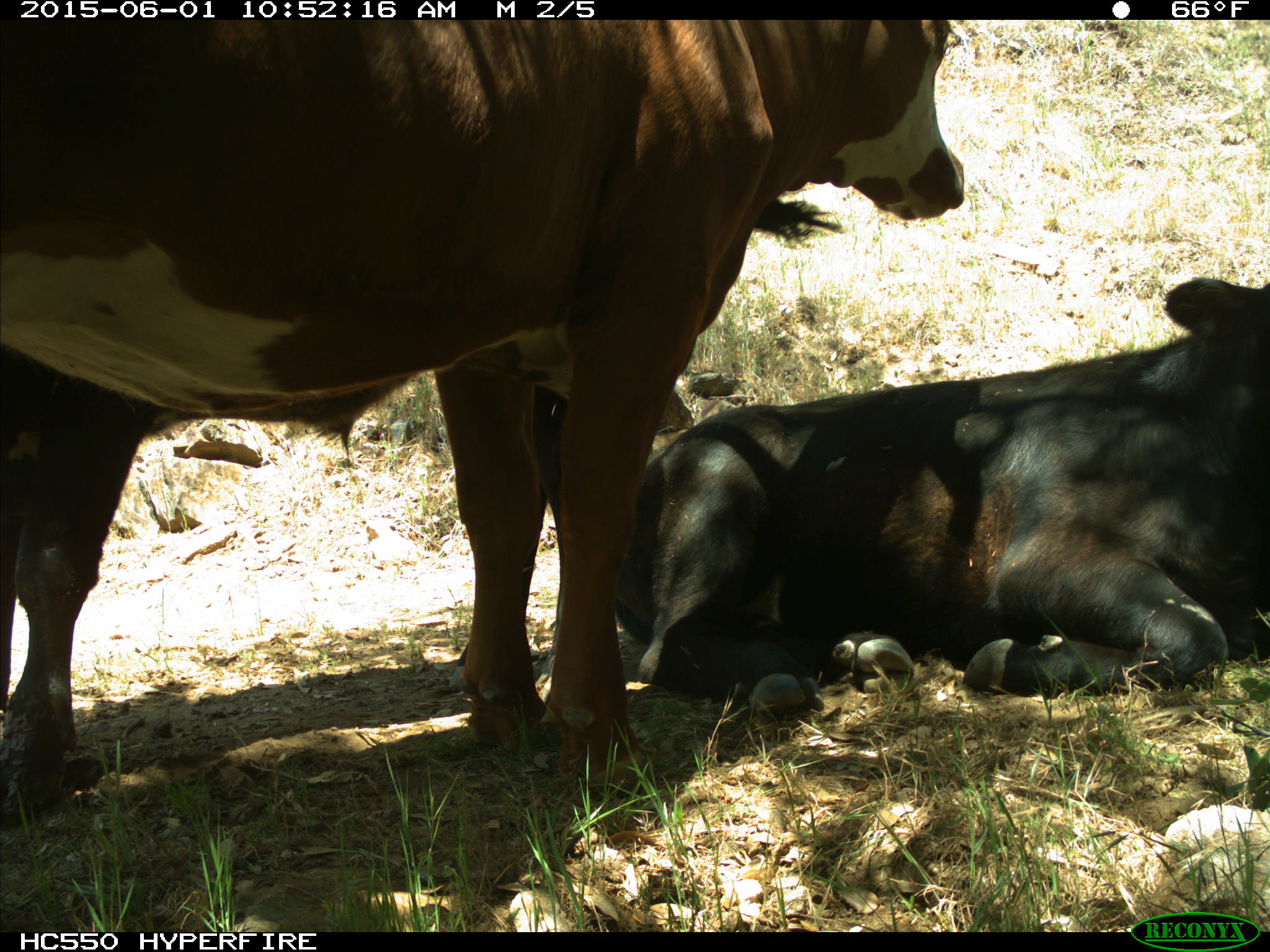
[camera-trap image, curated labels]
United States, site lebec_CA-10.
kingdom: Animalia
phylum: Chordata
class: Mammalia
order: Artiodactyla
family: Bovidae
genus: Bos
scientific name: Bos taurus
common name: domestic cow